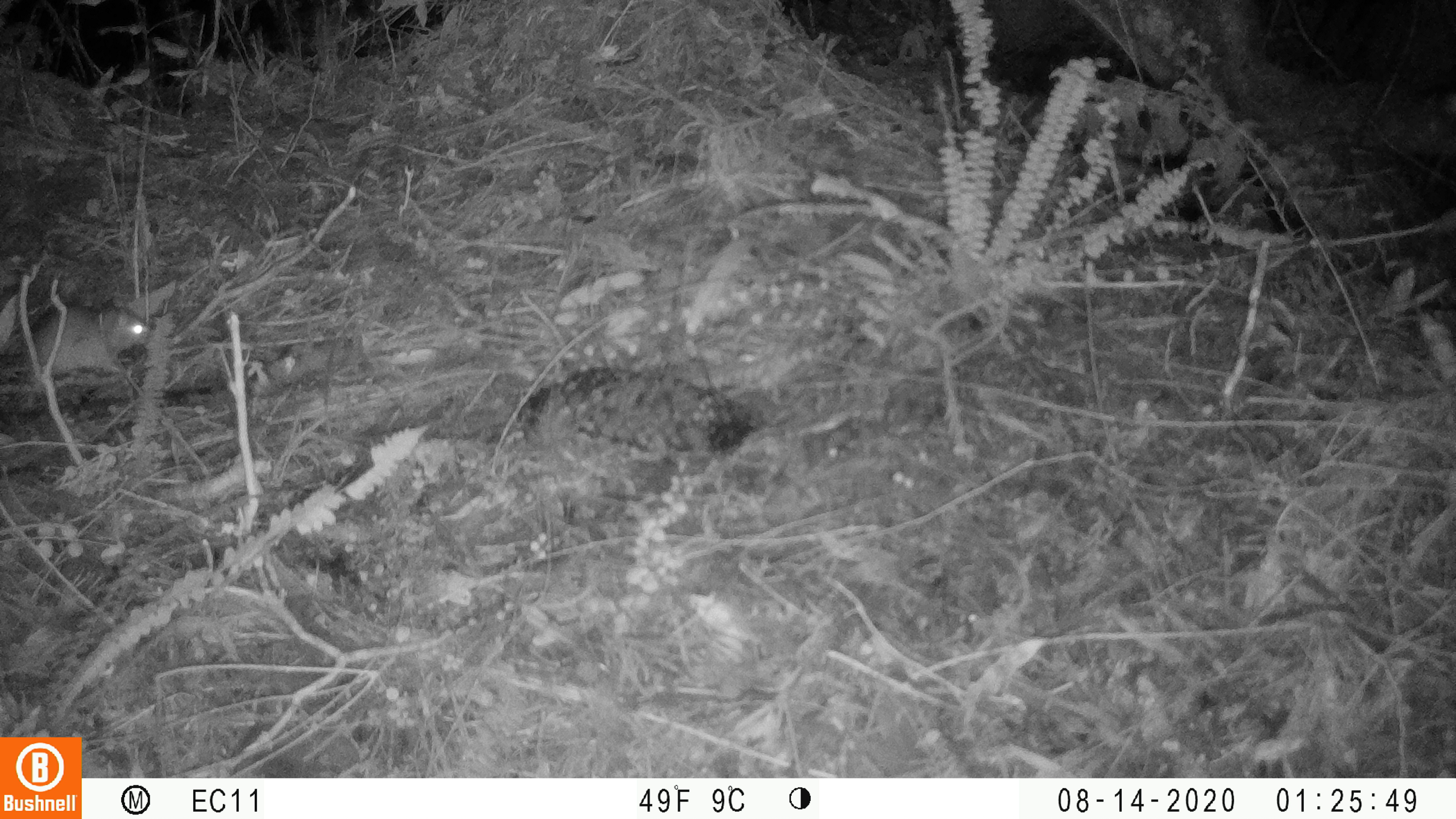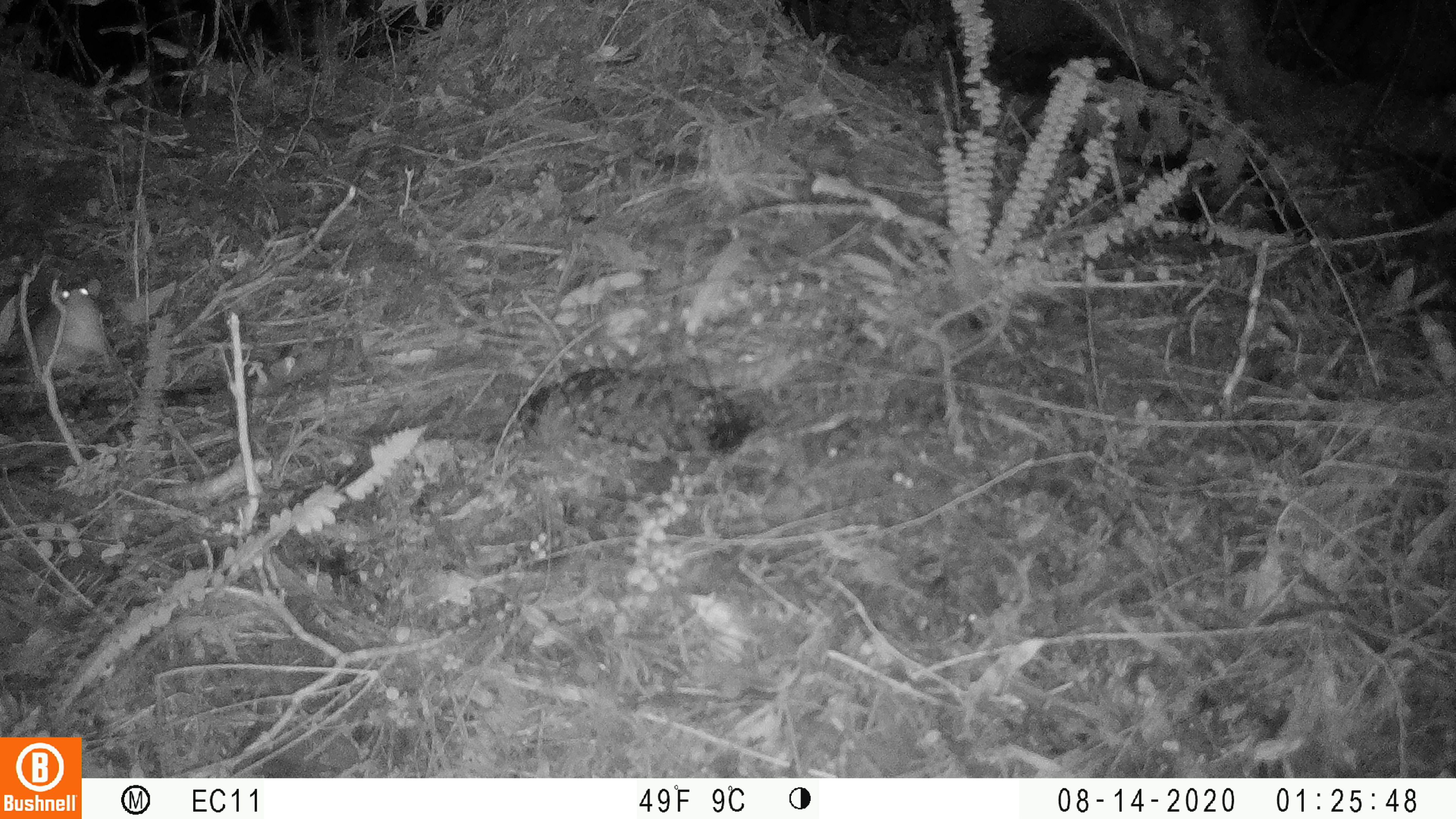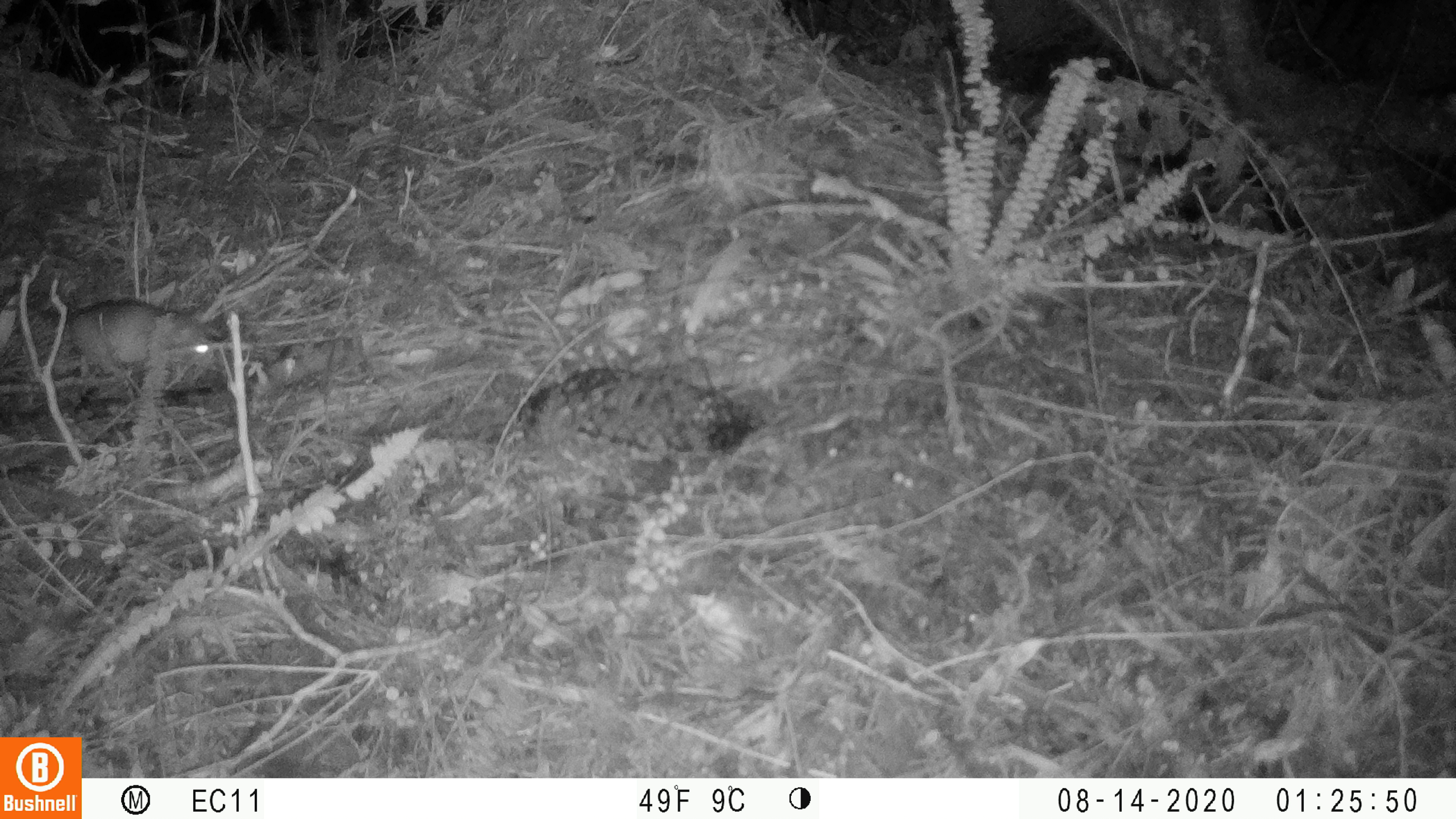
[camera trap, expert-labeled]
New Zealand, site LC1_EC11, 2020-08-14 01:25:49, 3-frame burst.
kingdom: Animalia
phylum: Chordata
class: Mammalia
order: Rodentia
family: Muridae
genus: Rattus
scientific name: Rattus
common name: rat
Rat (Rattus).